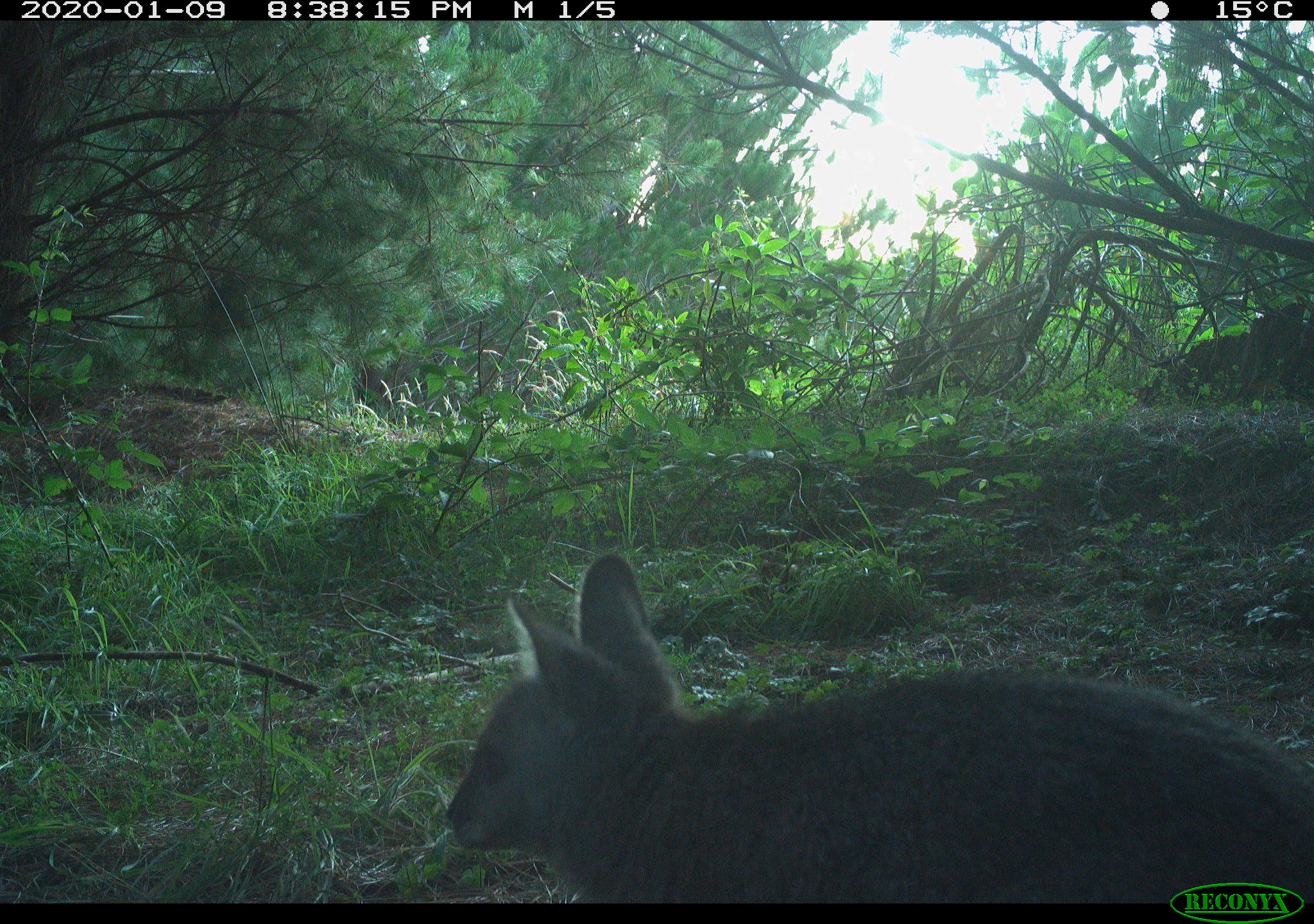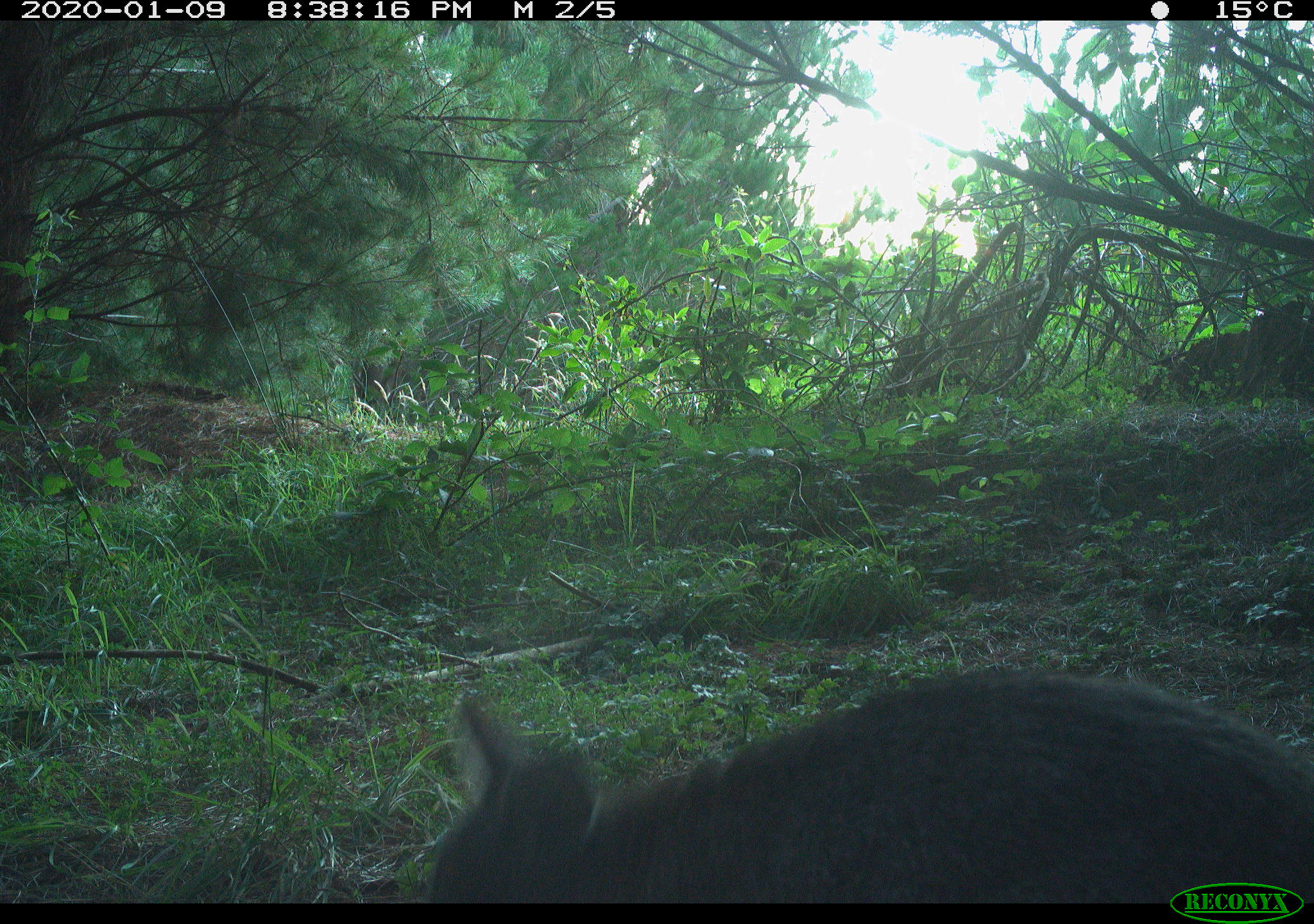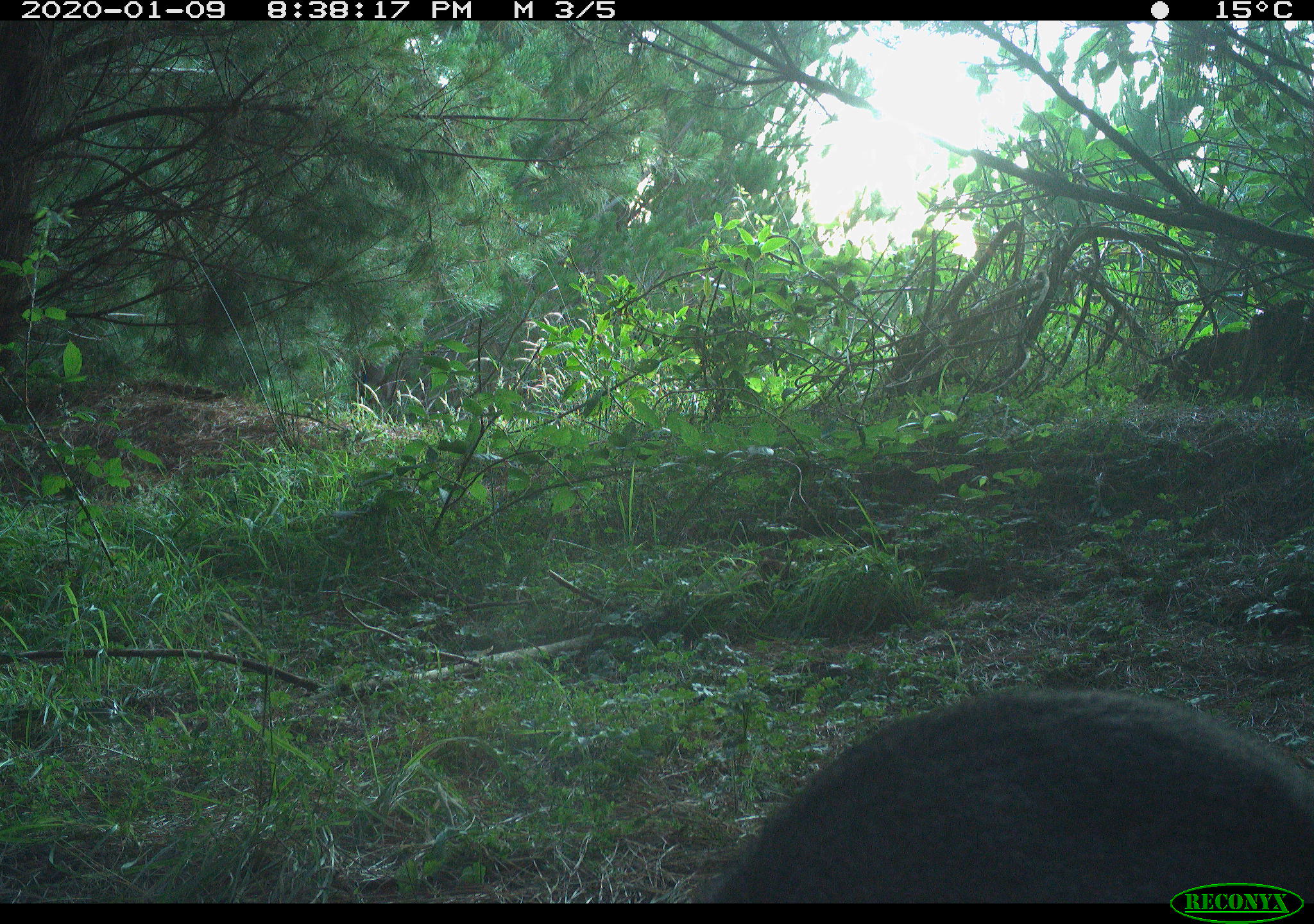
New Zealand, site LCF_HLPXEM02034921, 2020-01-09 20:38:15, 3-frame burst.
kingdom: Animalia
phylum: Chordata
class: Mammalia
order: Diprotodontia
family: Macropodidae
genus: Notamacropus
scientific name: Notamacropus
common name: wallaby